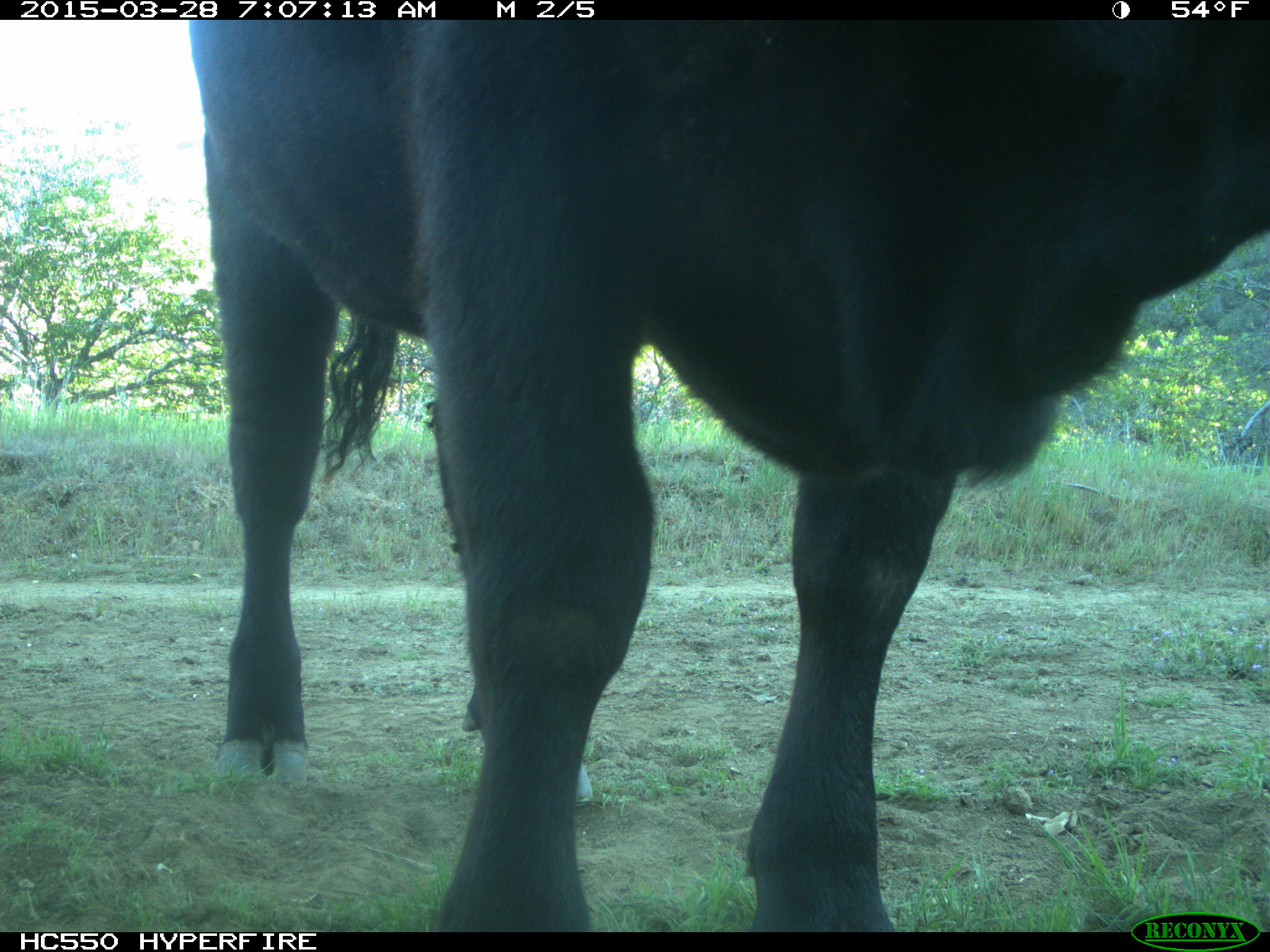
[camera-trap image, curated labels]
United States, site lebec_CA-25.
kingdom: Animalia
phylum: Chordata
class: Mammalia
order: Artiodactyla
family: Bovidae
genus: Bos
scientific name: Bos taurus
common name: domestic cow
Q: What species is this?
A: Bos taurus (domestic cow).